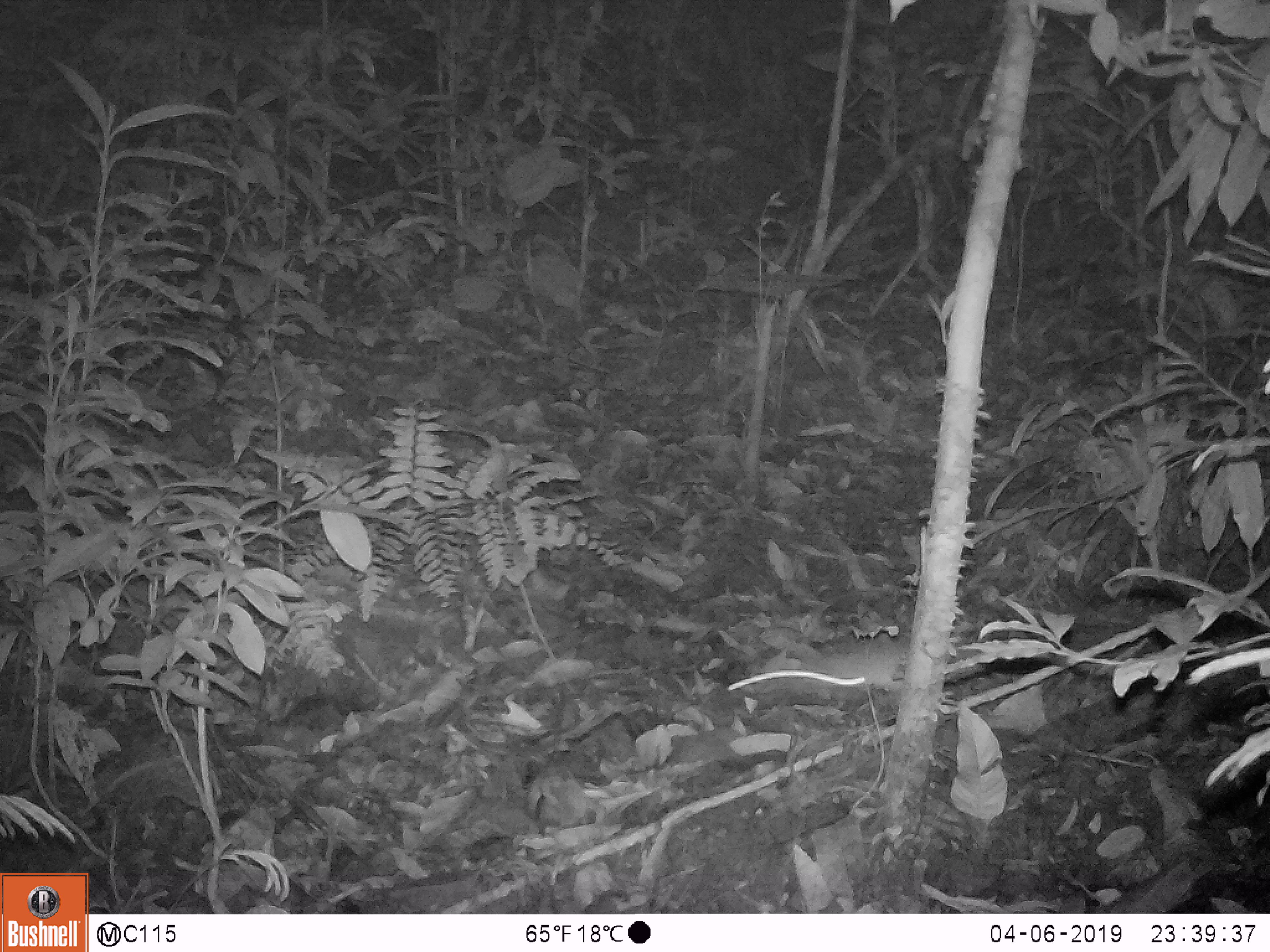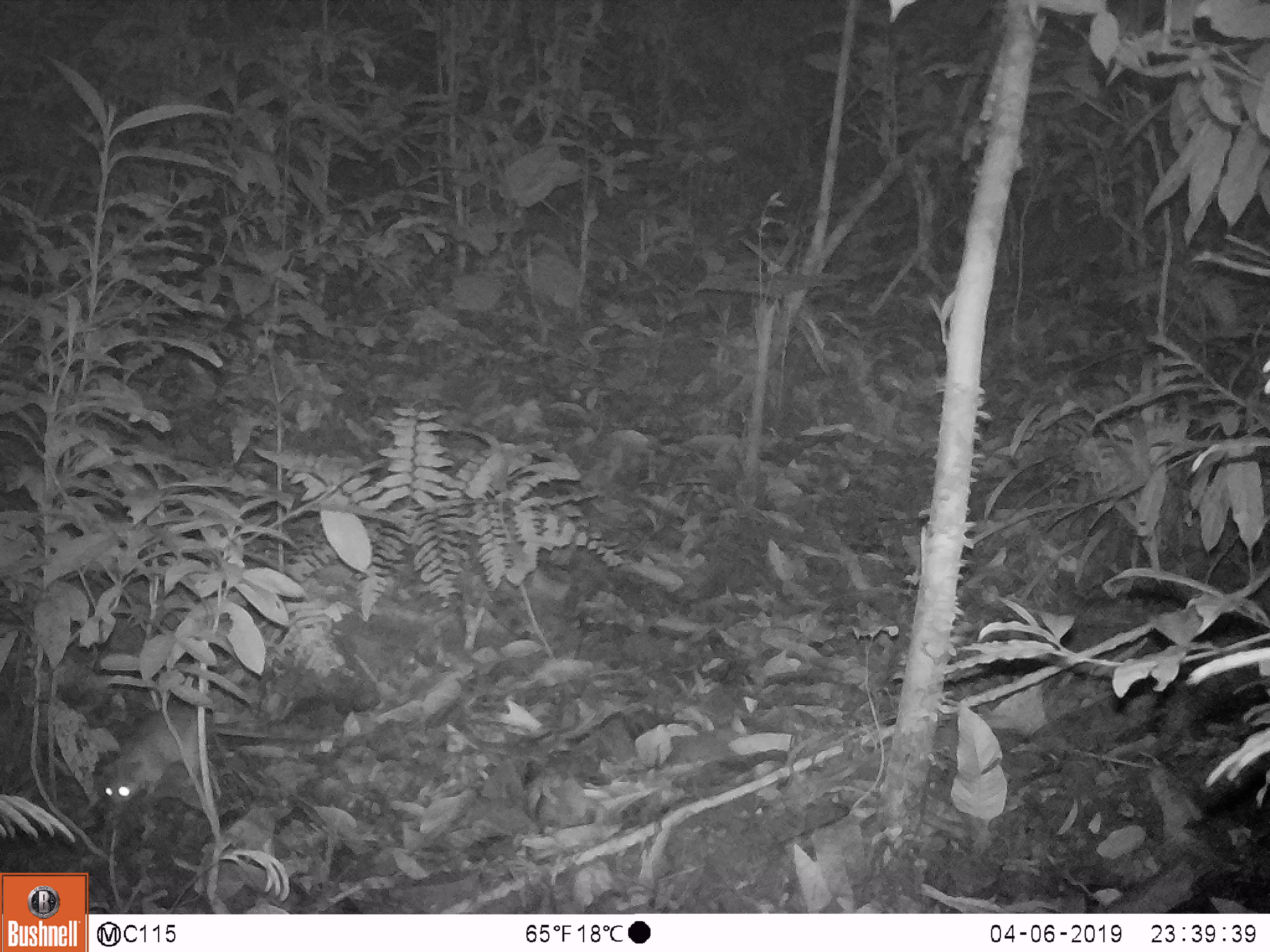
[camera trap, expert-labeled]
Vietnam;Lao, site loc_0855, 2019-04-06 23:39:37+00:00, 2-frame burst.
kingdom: Animalia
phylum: Chordata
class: Mammalia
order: Rodentia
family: Muridae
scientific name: Muridae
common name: old-world mice and rats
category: unidentified murid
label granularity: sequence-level